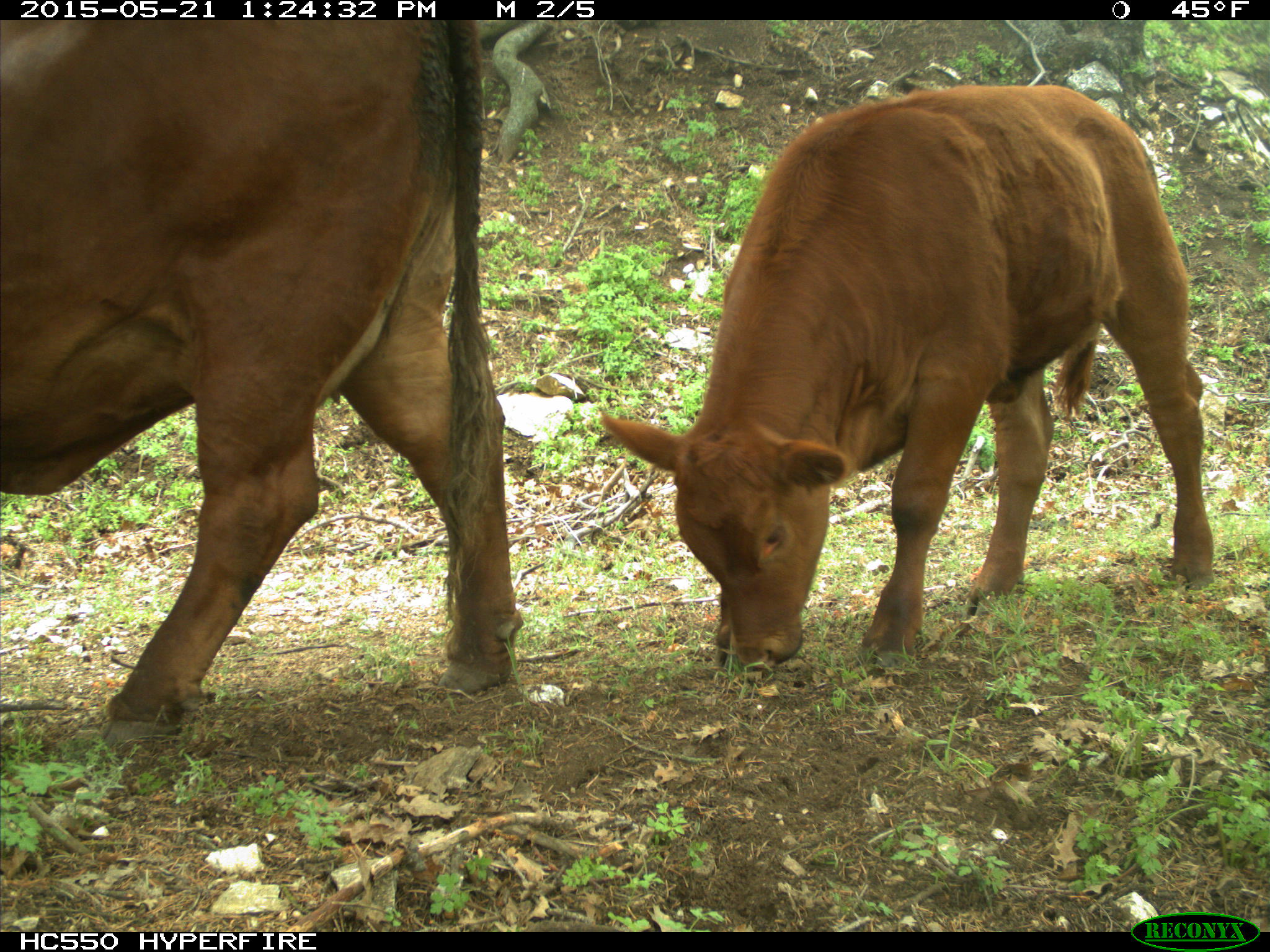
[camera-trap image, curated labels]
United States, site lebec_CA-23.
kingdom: Animalia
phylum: Chordata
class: Mammalia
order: Artiodactyla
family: Bovidae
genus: Bos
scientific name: Bos taurus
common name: domestic cow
Bos taurus (domestic cow).